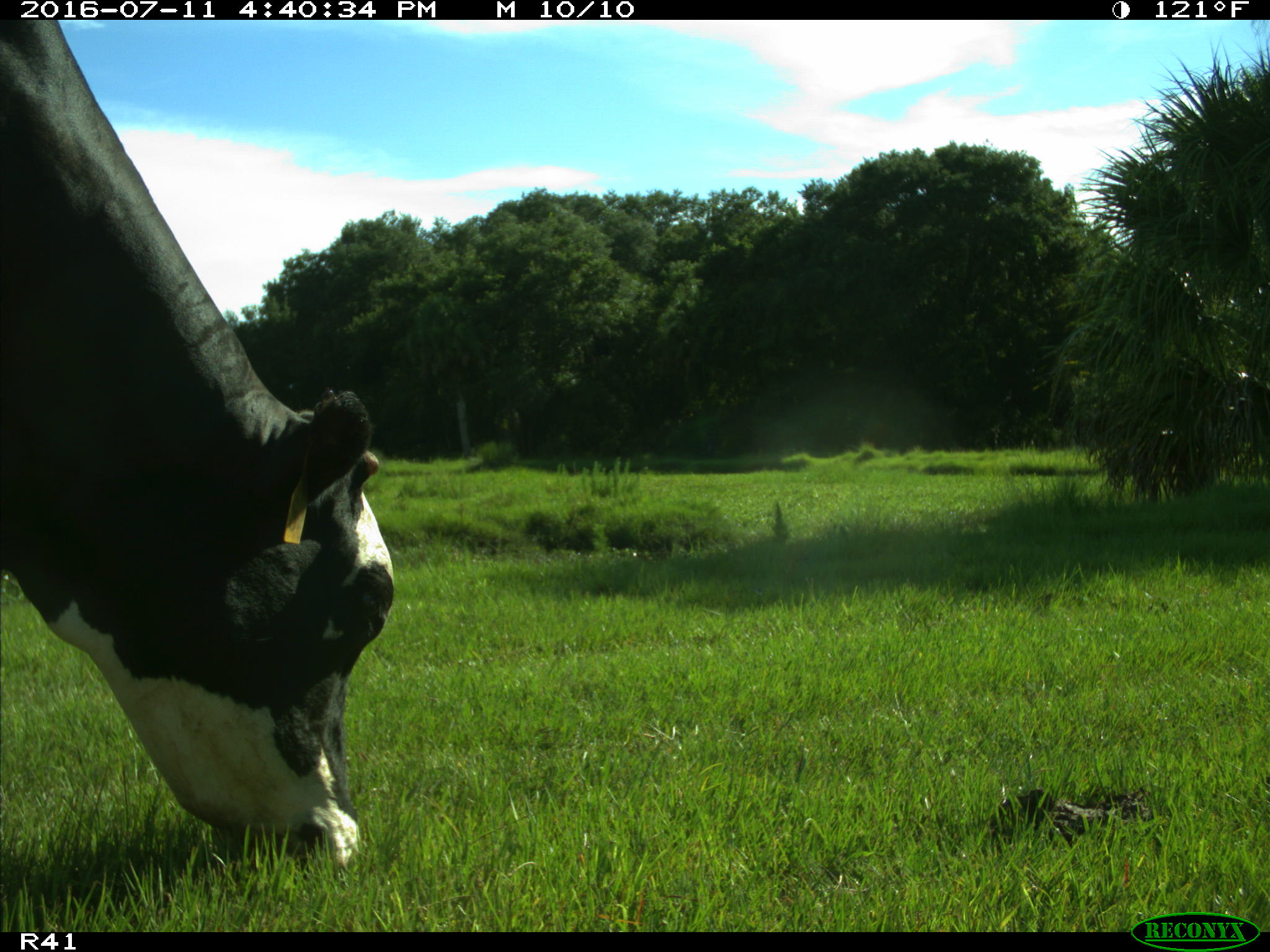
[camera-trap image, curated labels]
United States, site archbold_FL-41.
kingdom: Animalia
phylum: Chordata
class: Mammalia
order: Artiodactyla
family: Bovidae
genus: Bos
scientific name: Bos taurus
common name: domestic cow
Bos taurus (domestic cow).